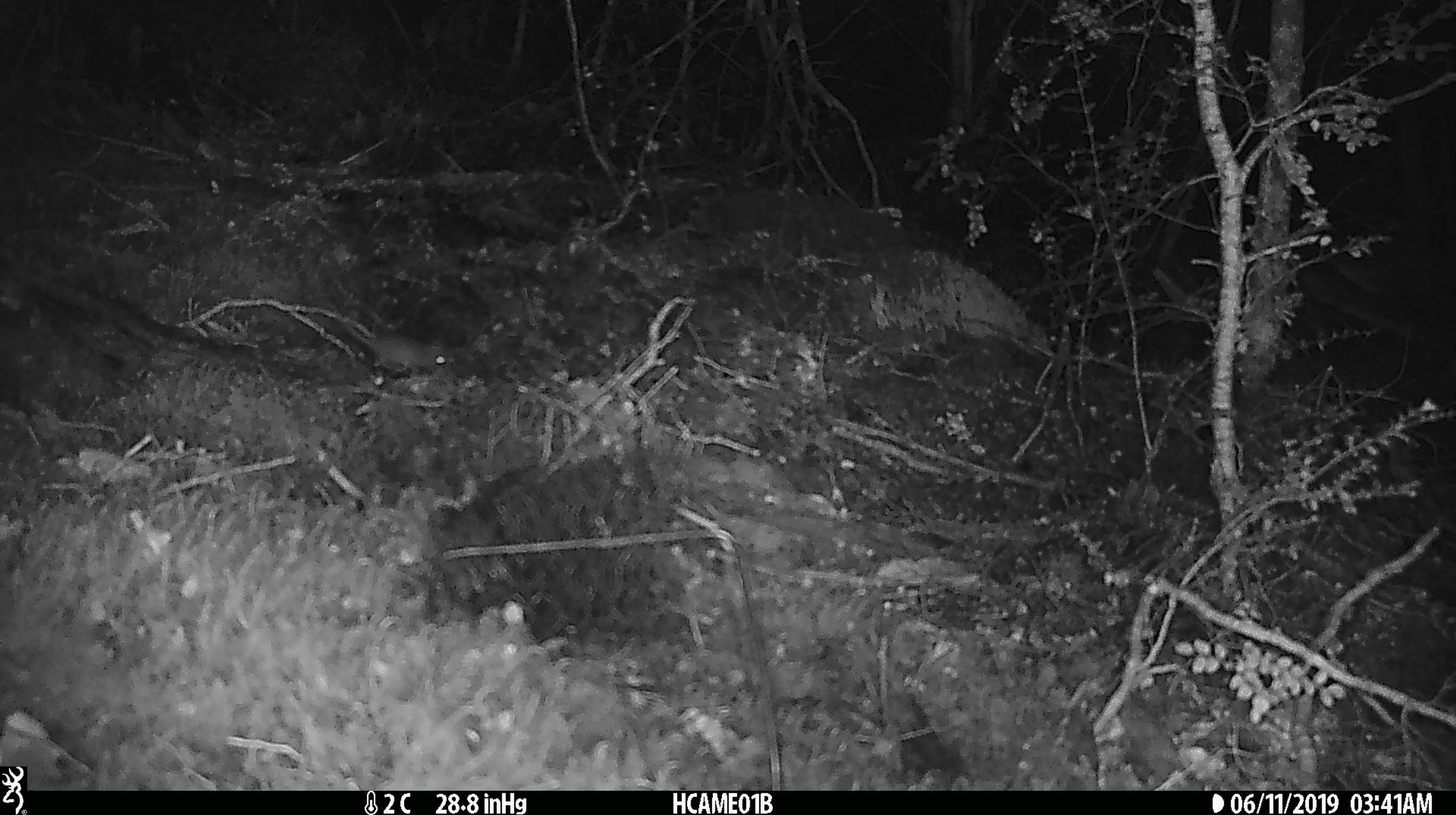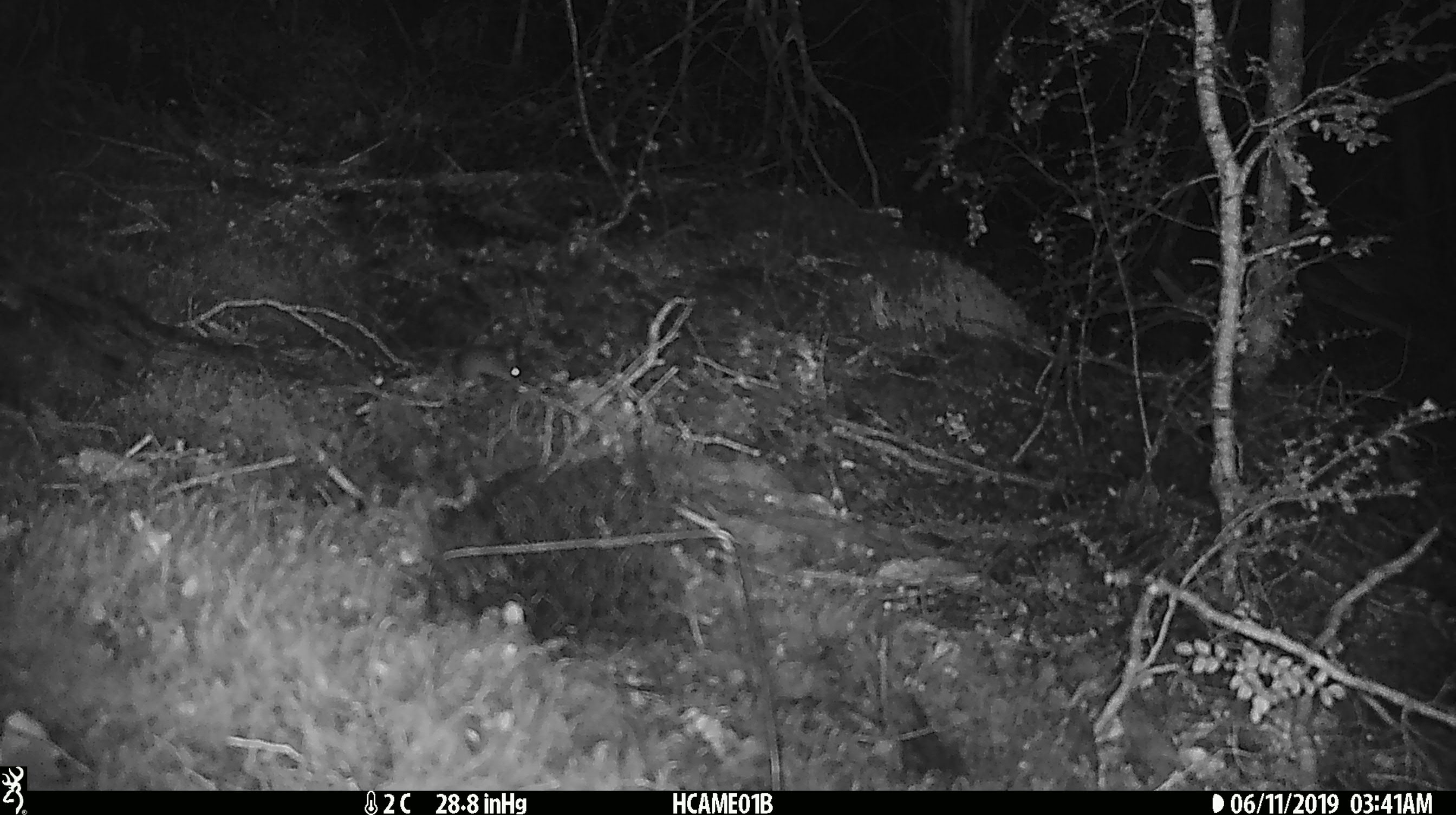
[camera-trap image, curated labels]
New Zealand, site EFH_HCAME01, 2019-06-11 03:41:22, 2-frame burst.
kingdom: Animalia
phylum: Chordata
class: Mammalia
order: Rodentia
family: Muridae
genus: Mus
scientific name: Mus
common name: mouse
Mouse (Mus).